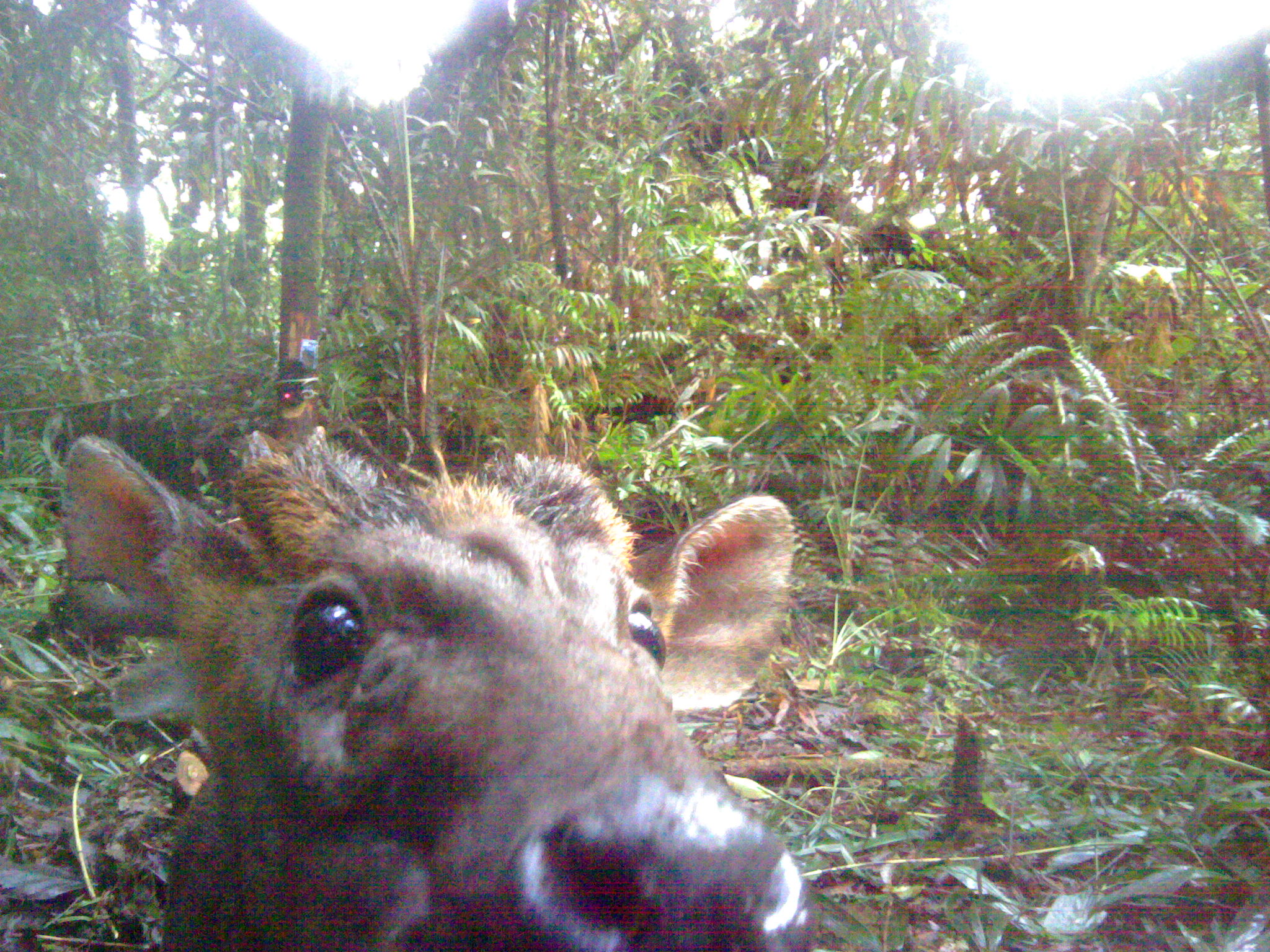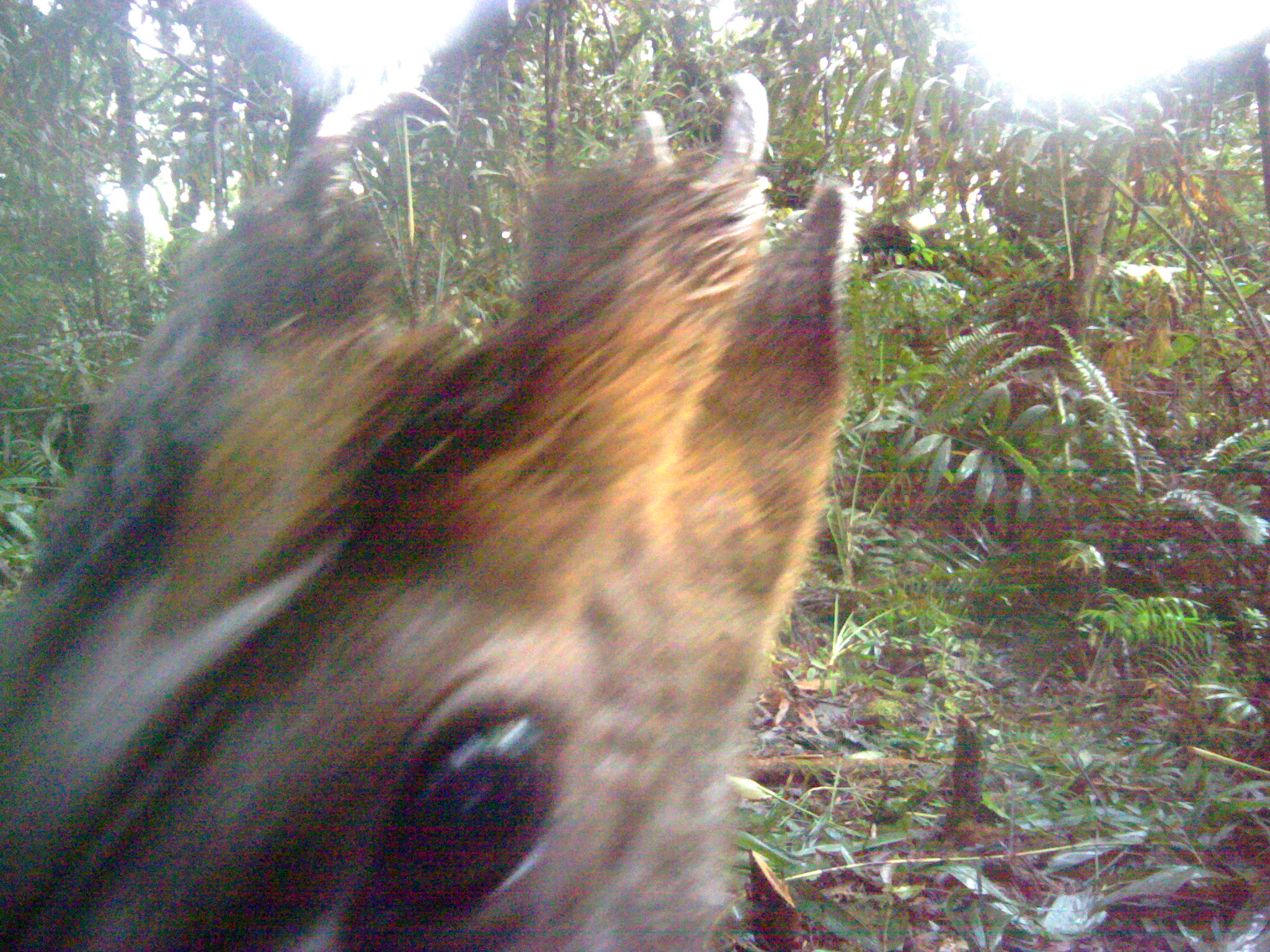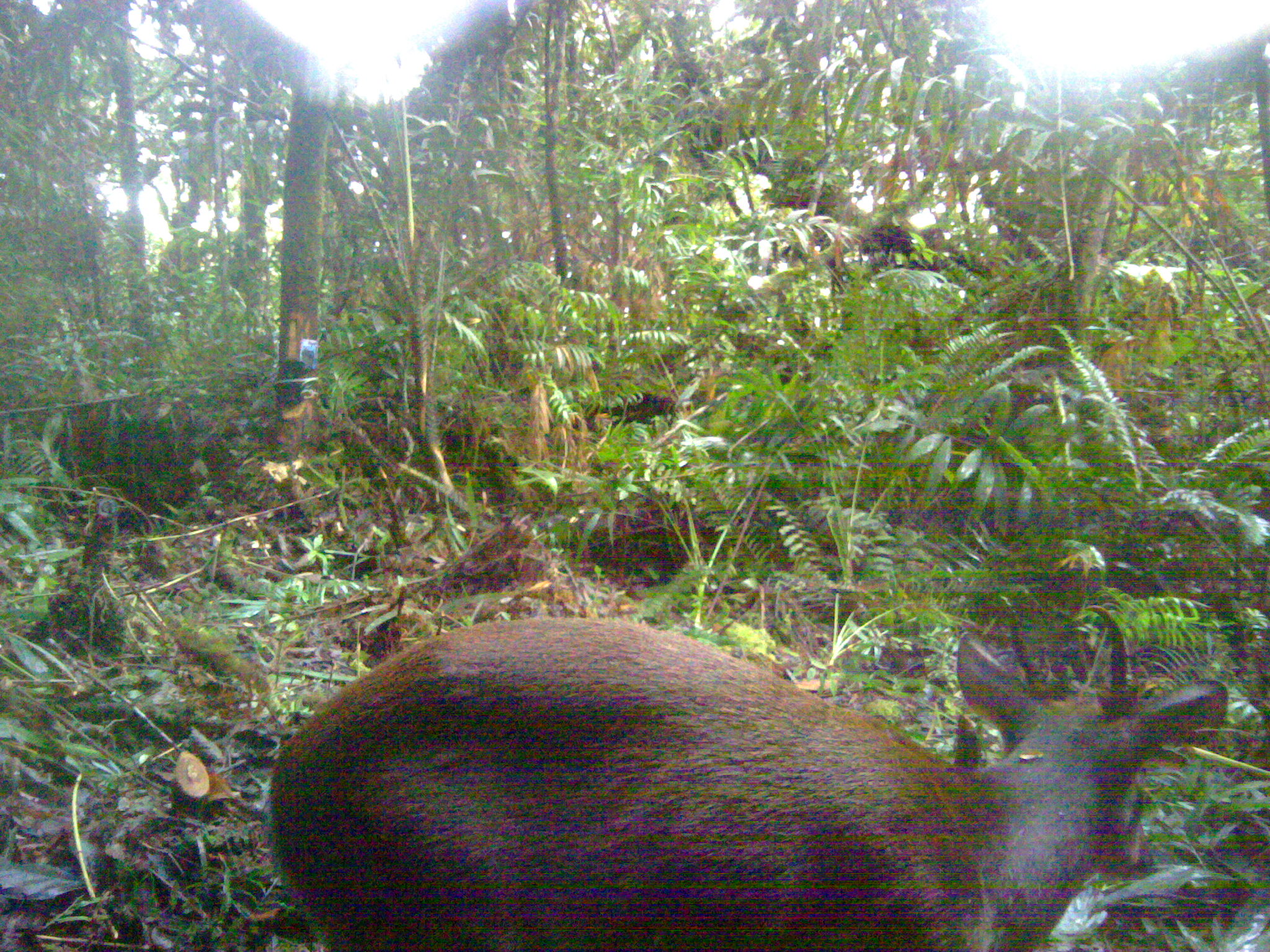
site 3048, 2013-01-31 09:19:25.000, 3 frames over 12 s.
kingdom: Animalia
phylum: Chordata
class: Mammalia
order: Artiodactyla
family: Cervidae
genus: Muntiacus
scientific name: Muntiacus muntjak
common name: southern red muntjac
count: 1